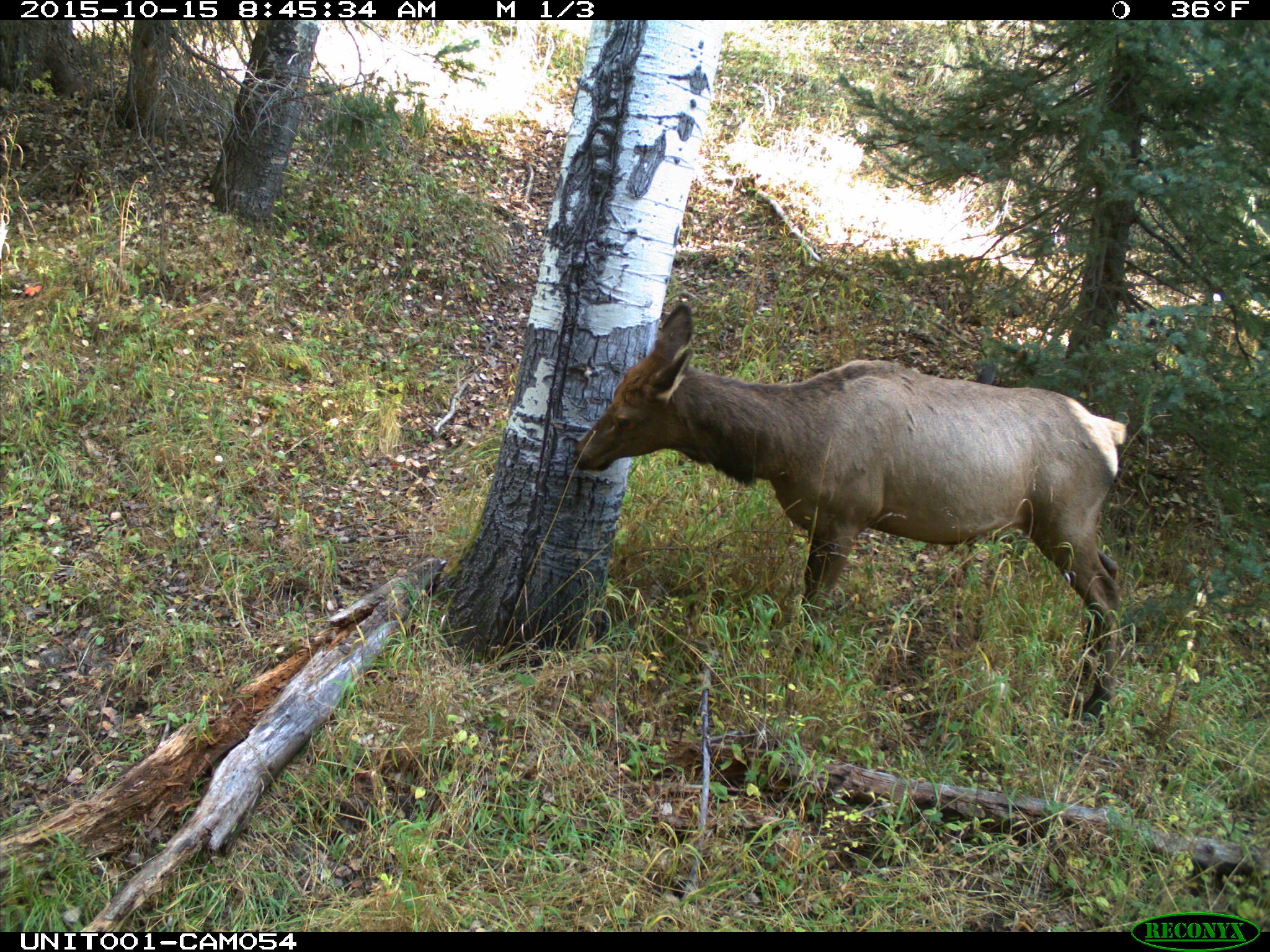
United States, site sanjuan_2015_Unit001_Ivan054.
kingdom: Animalia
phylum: Chordata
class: Mammalia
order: Artiodactyla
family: Cervidae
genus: Cervus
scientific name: Cervus elaphus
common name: red deer